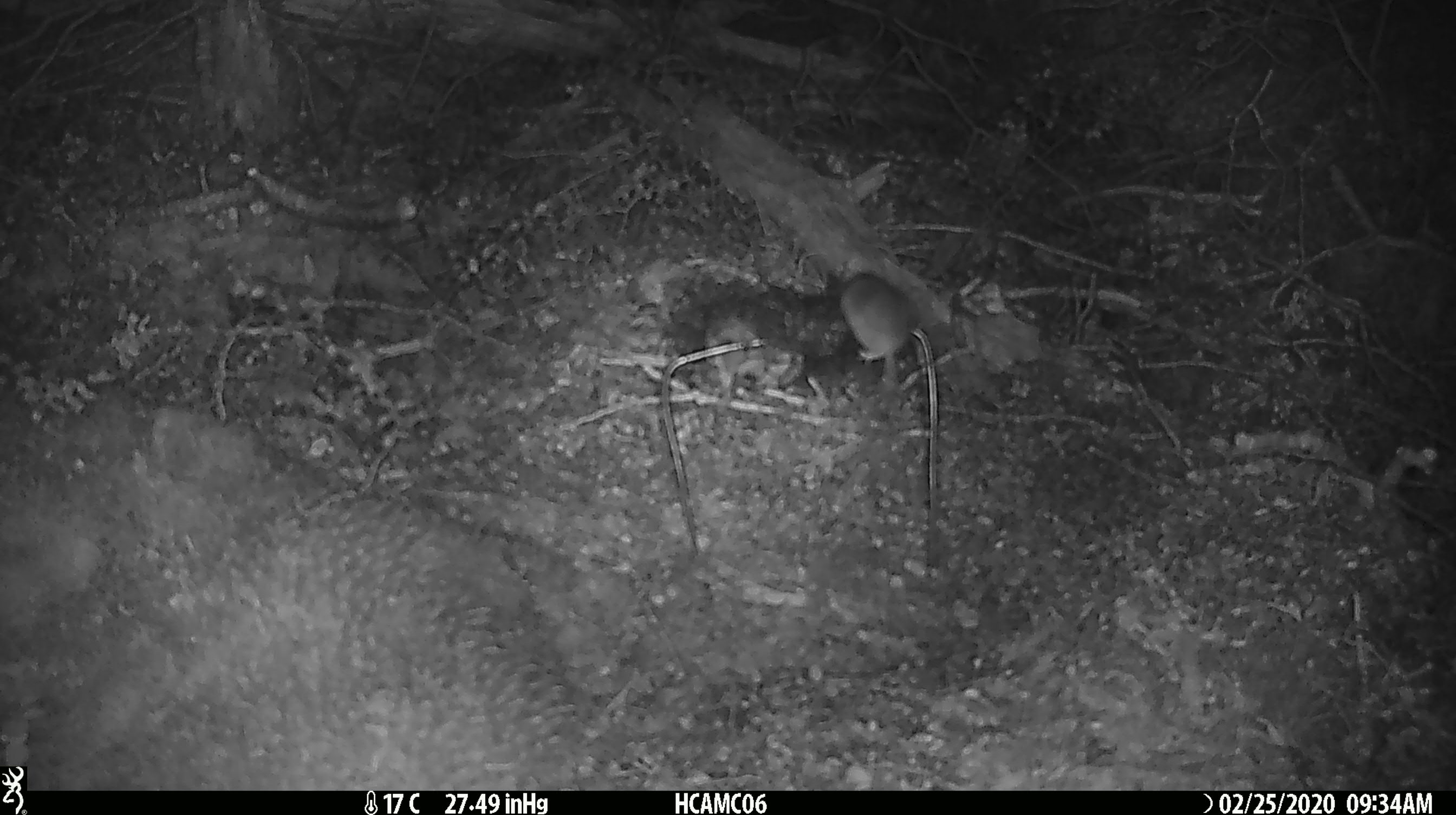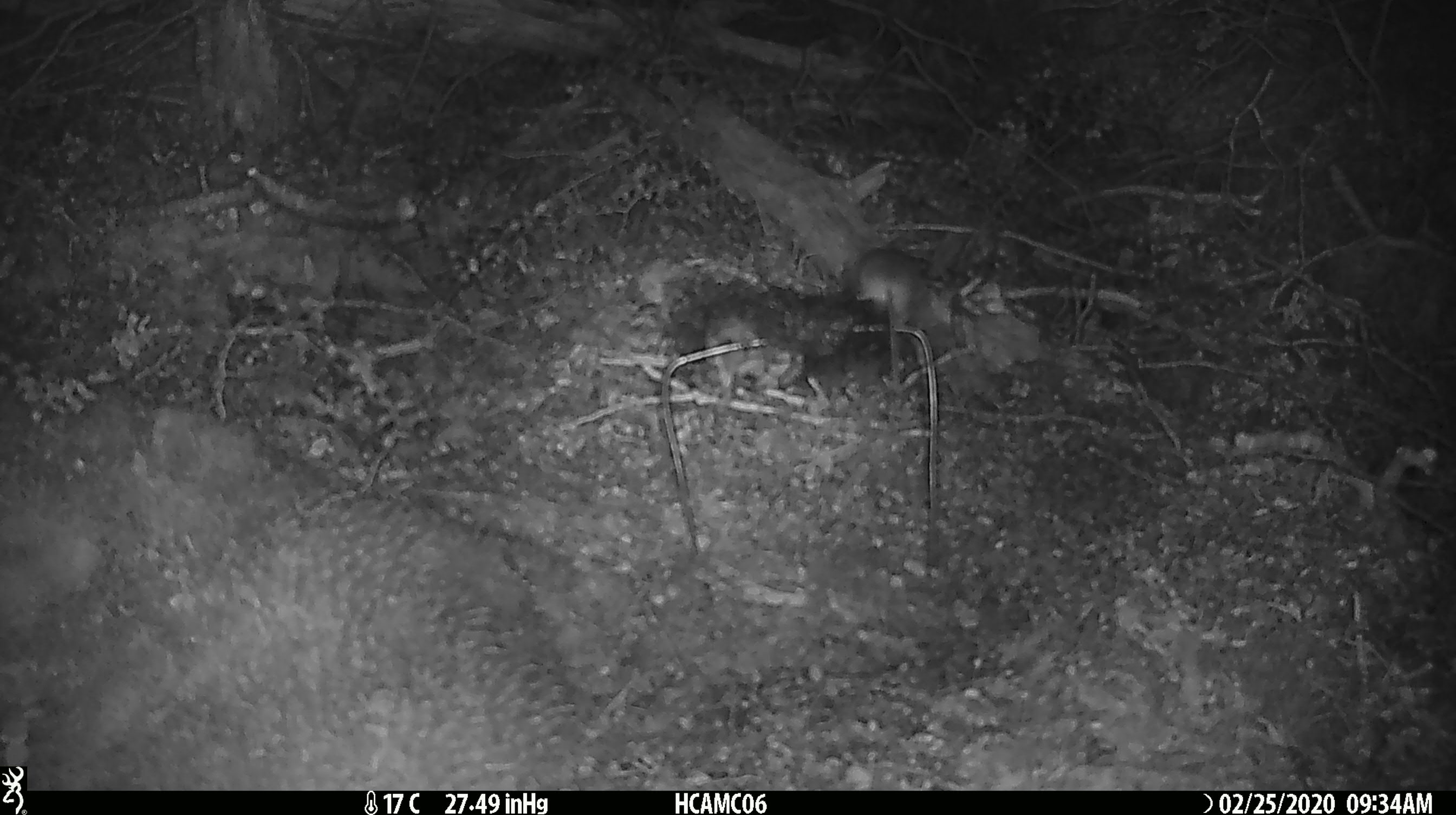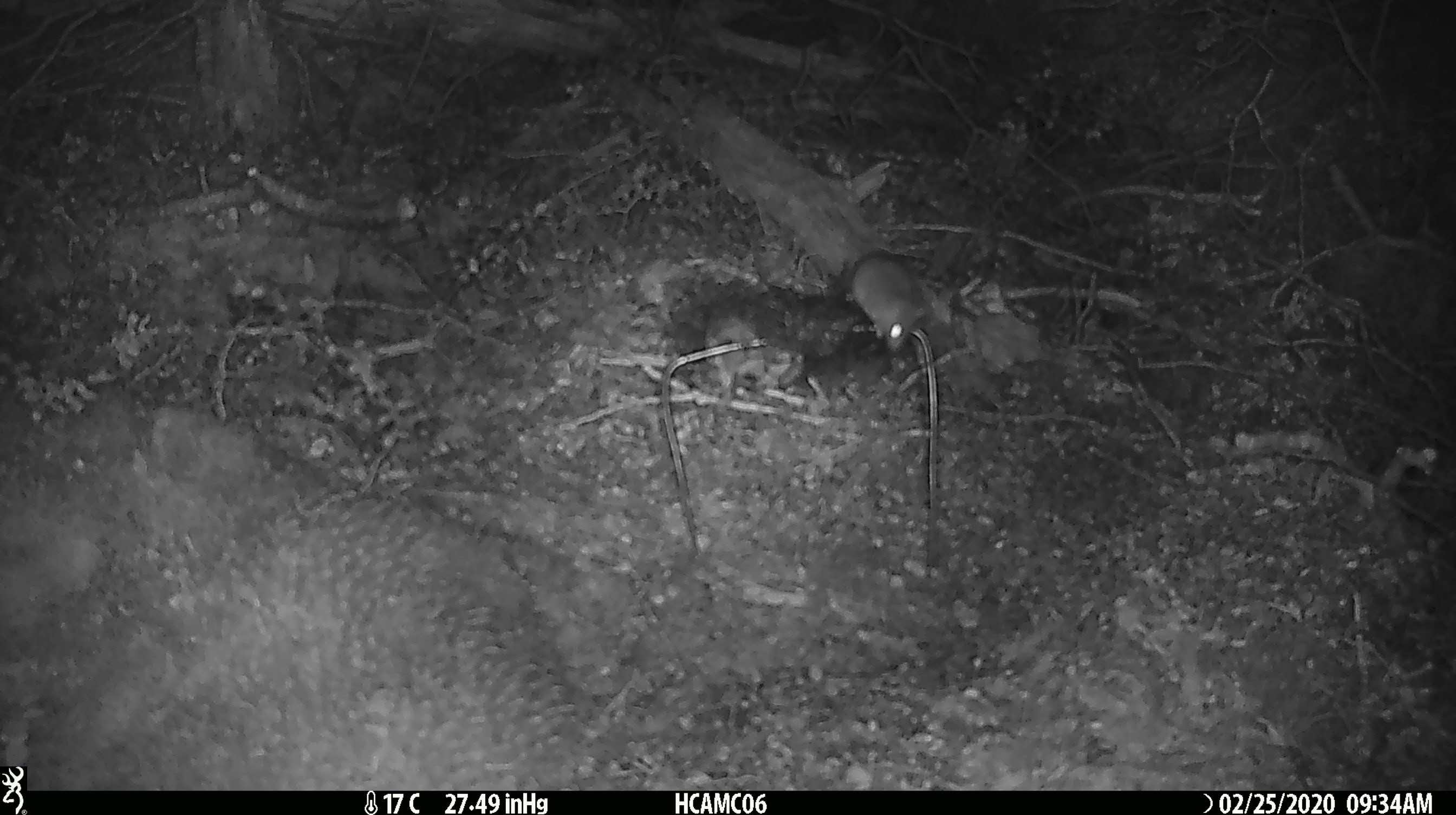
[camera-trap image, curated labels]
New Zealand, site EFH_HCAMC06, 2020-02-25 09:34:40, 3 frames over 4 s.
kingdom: Animalia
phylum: Chordata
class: Mammalia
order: Rodentia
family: Muridae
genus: Mus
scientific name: Mus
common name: mouse